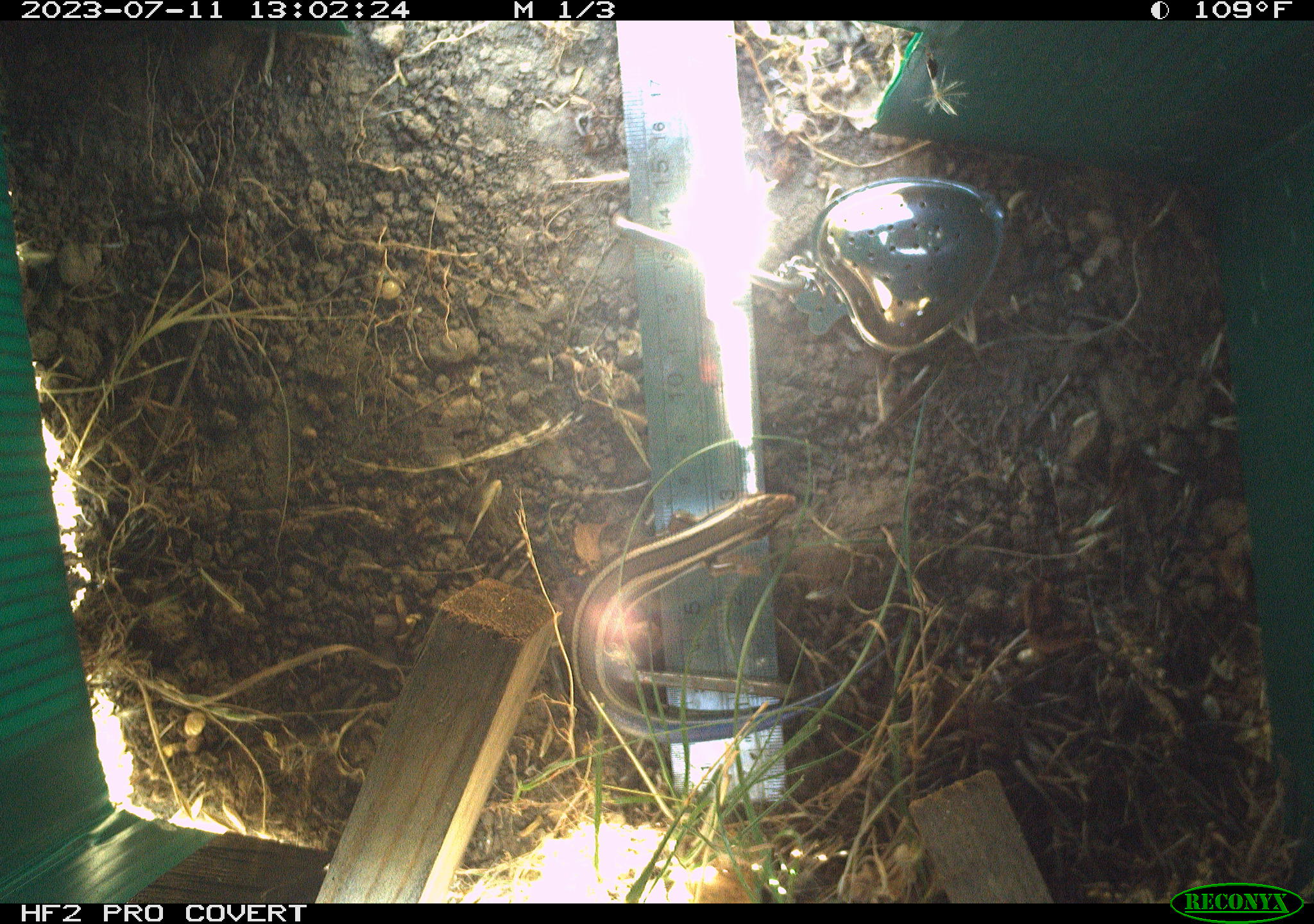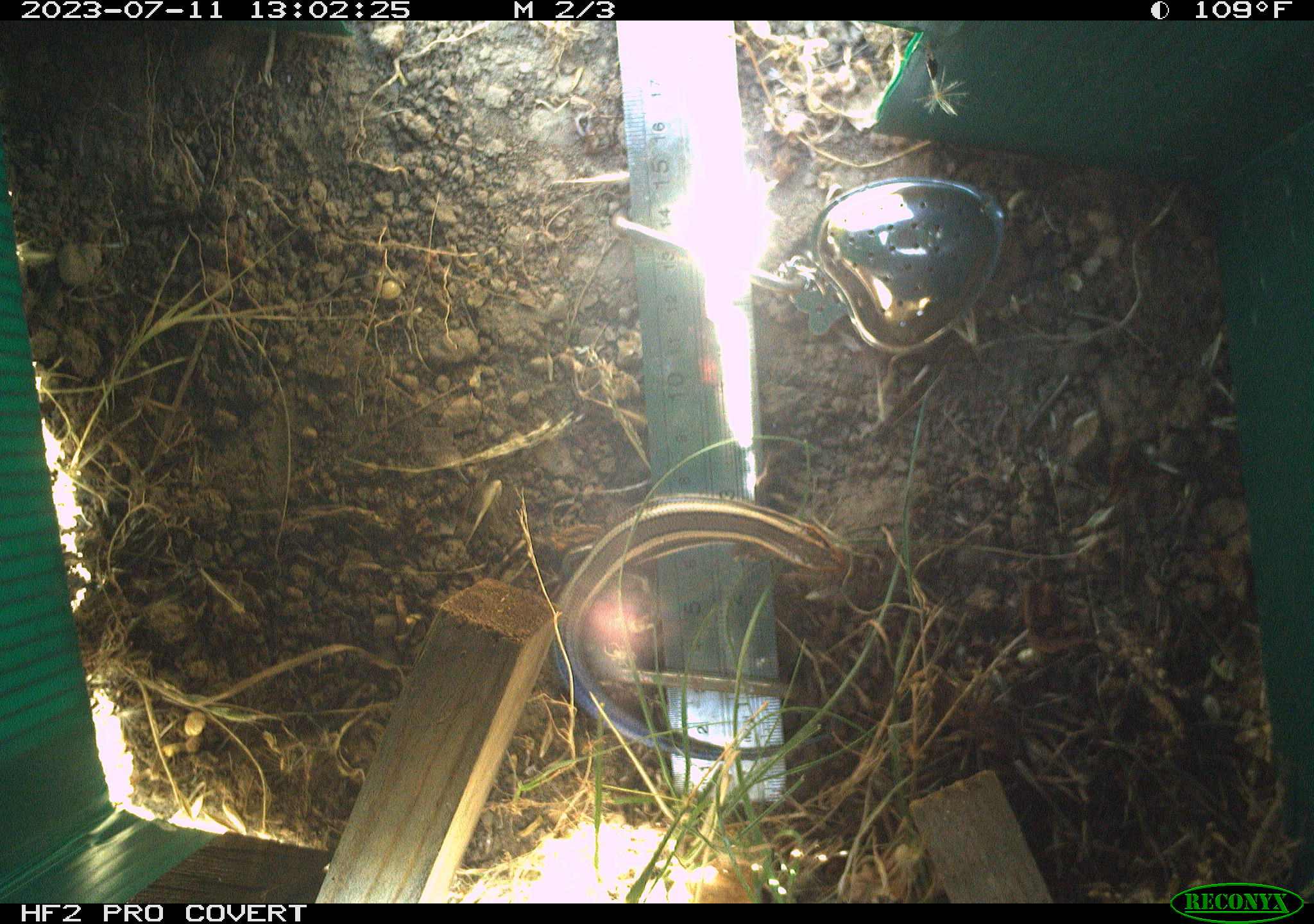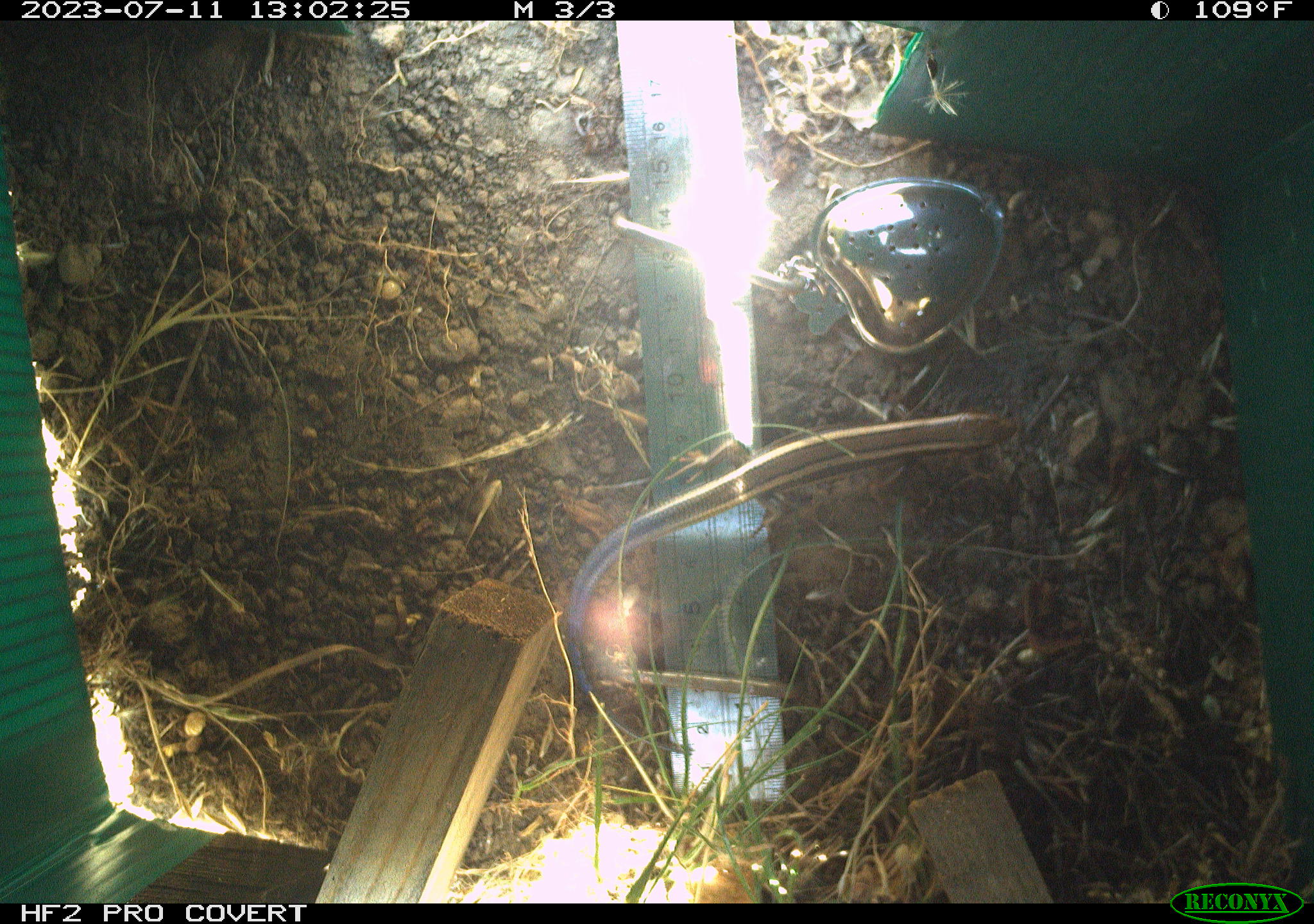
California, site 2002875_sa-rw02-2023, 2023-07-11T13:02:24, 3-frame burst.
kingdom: Animalia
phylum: Chordata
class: Reptilia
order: Squamata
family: Scincidae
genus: Plestiodon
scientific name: Plestiodon skiltonianus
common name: western skink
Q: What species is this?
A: Western skink (Plestiodon skiltonianus).